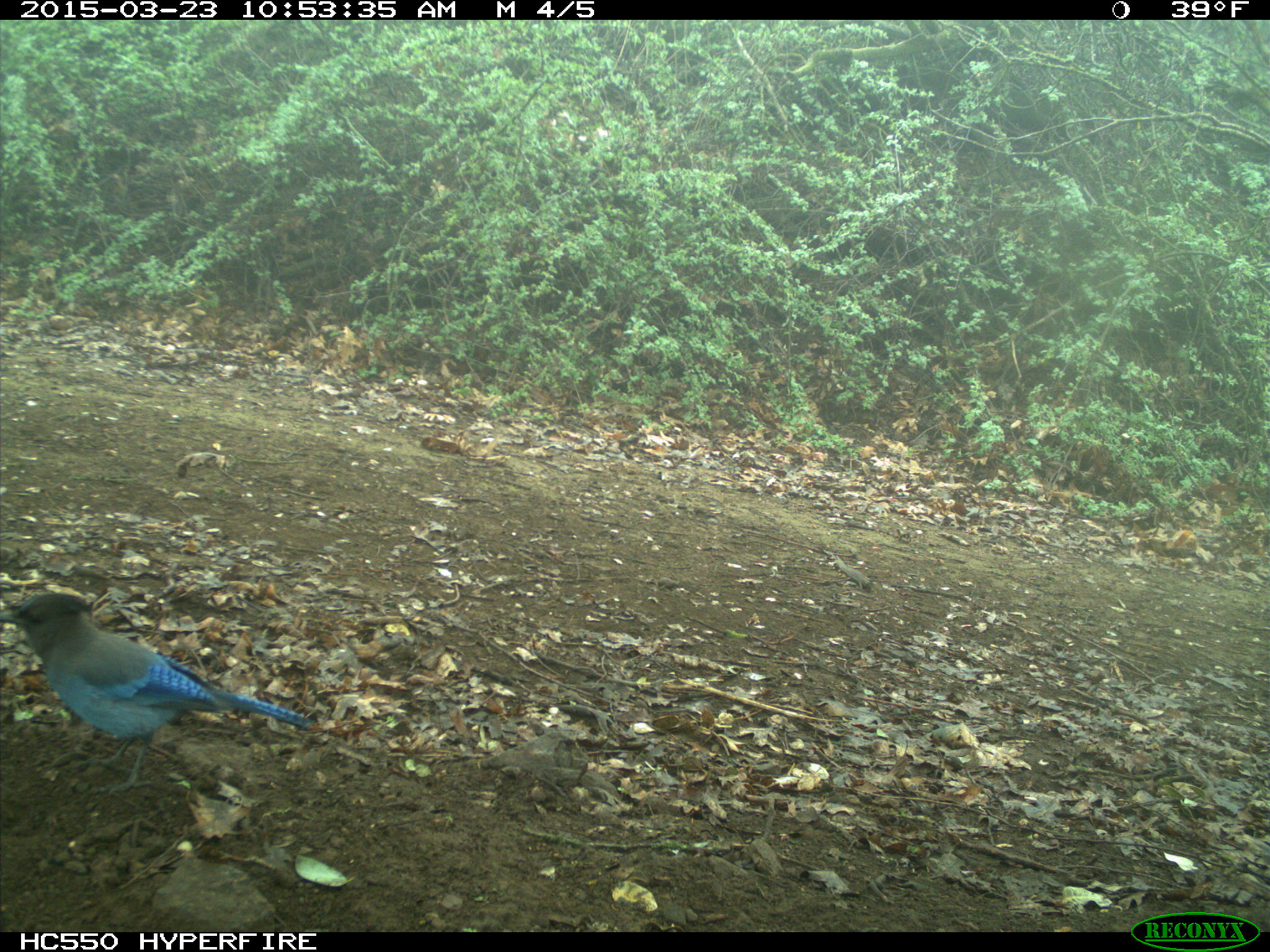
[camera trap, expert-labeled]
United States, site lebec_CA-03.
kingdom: Animalia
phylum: Chordata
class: Aves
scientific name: Aves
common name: birds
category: unidentified bird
Unidentified bird (birds) (Aves).